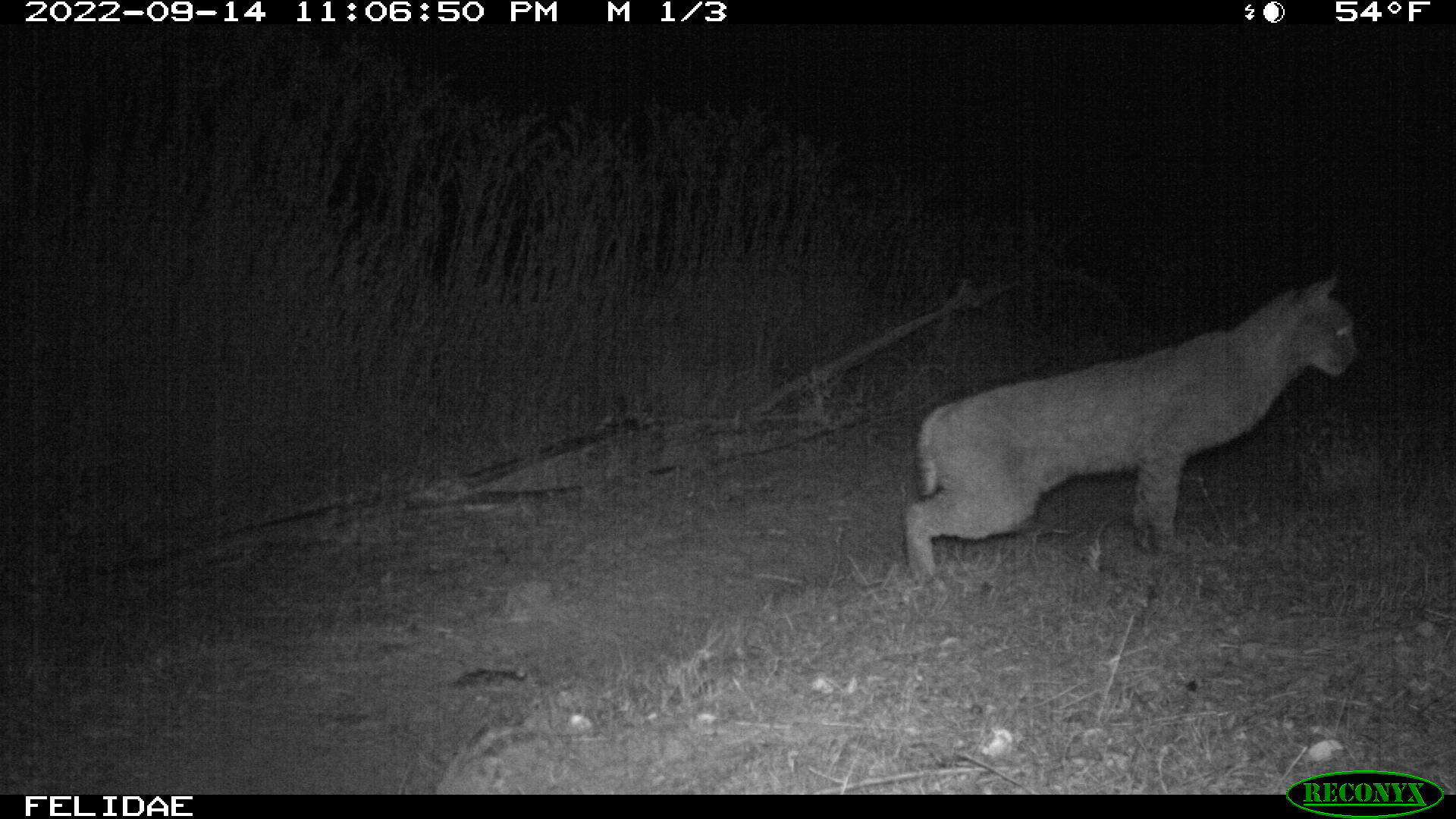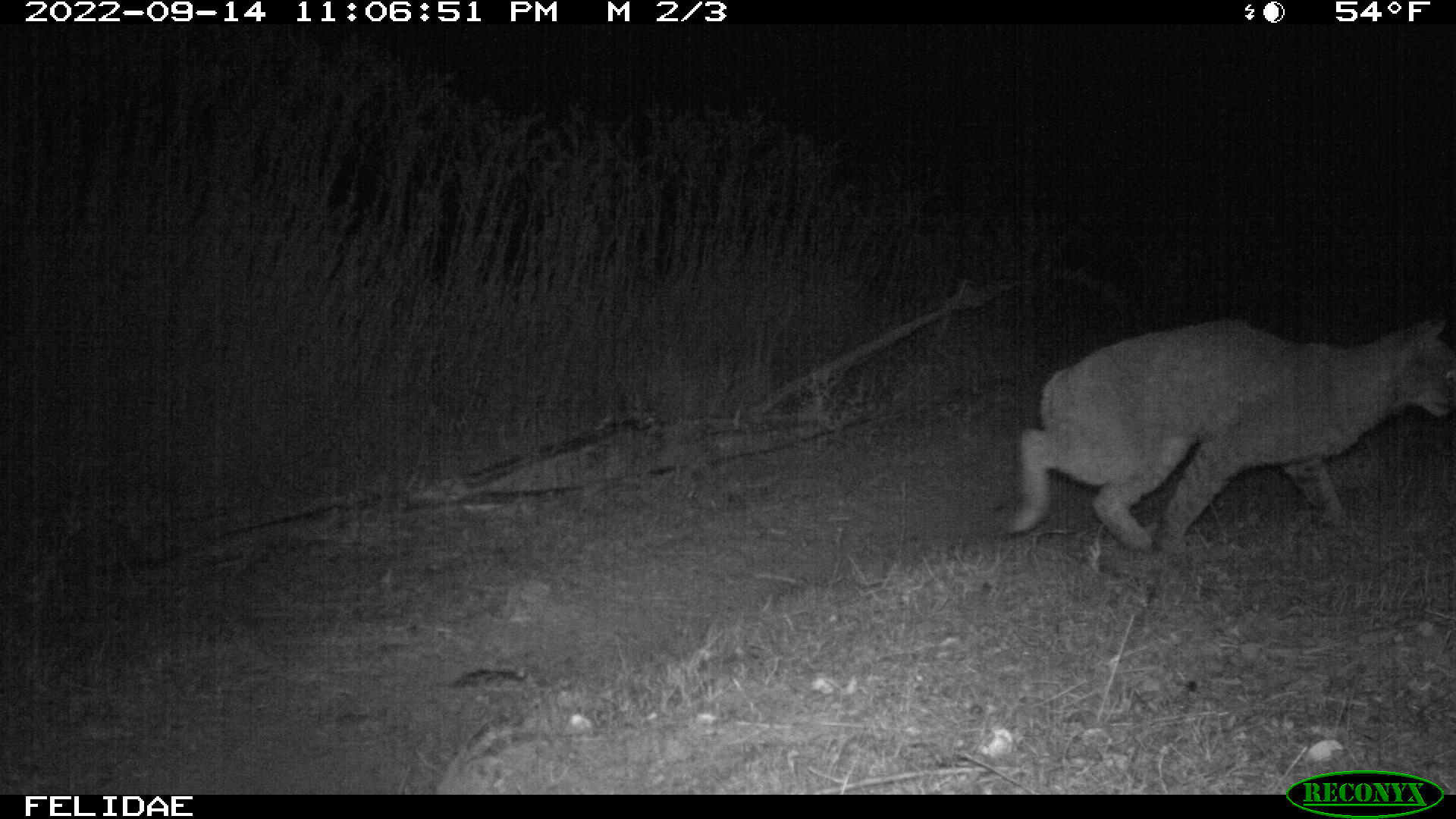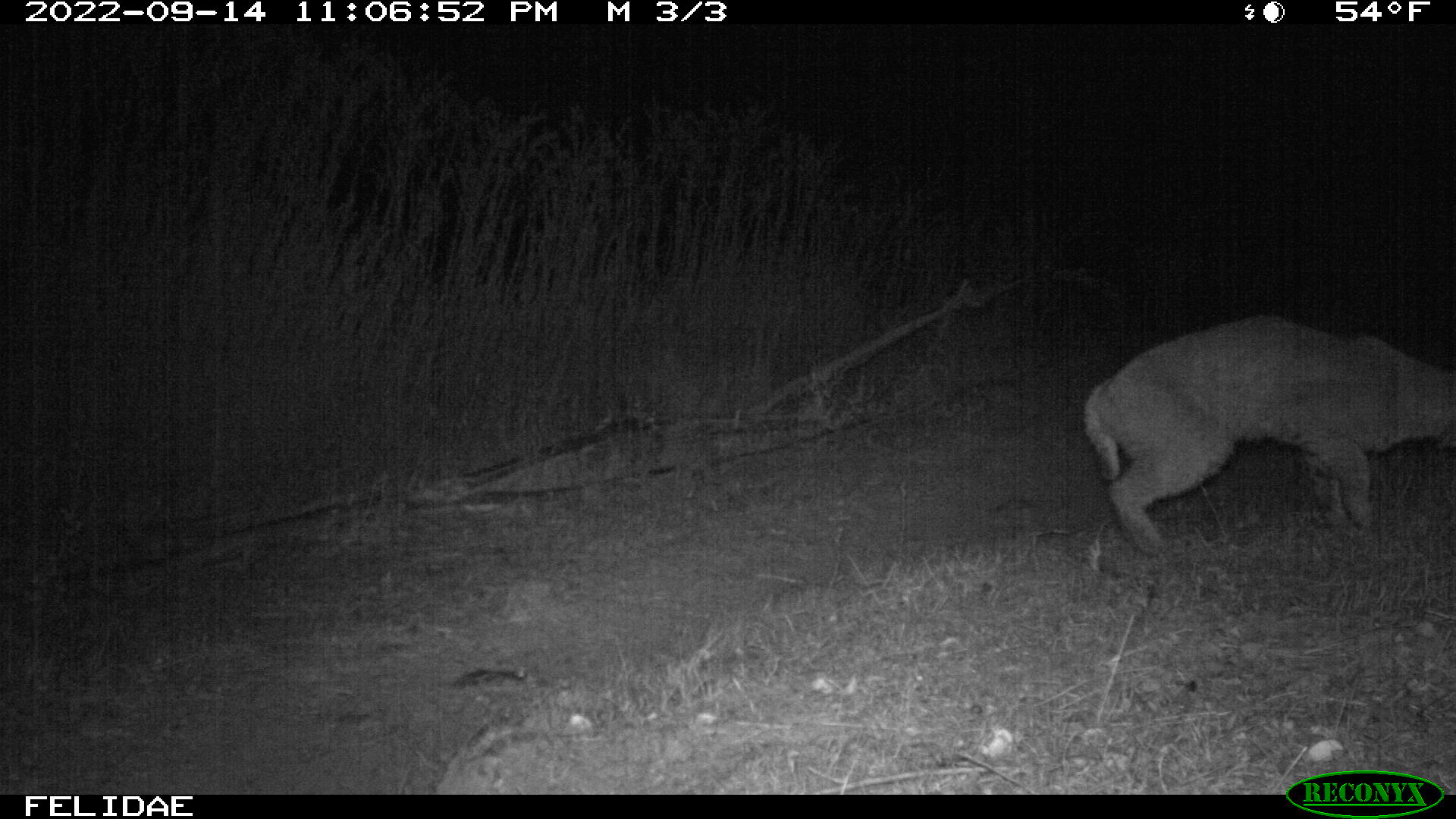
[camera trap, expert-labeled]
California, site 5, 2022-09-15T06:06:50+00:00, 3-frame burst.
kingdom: Animalia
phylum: Chordata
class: Mammalia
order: Carnivora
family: Felidae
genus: Lynx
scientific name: Lynx rufus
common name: bobcat